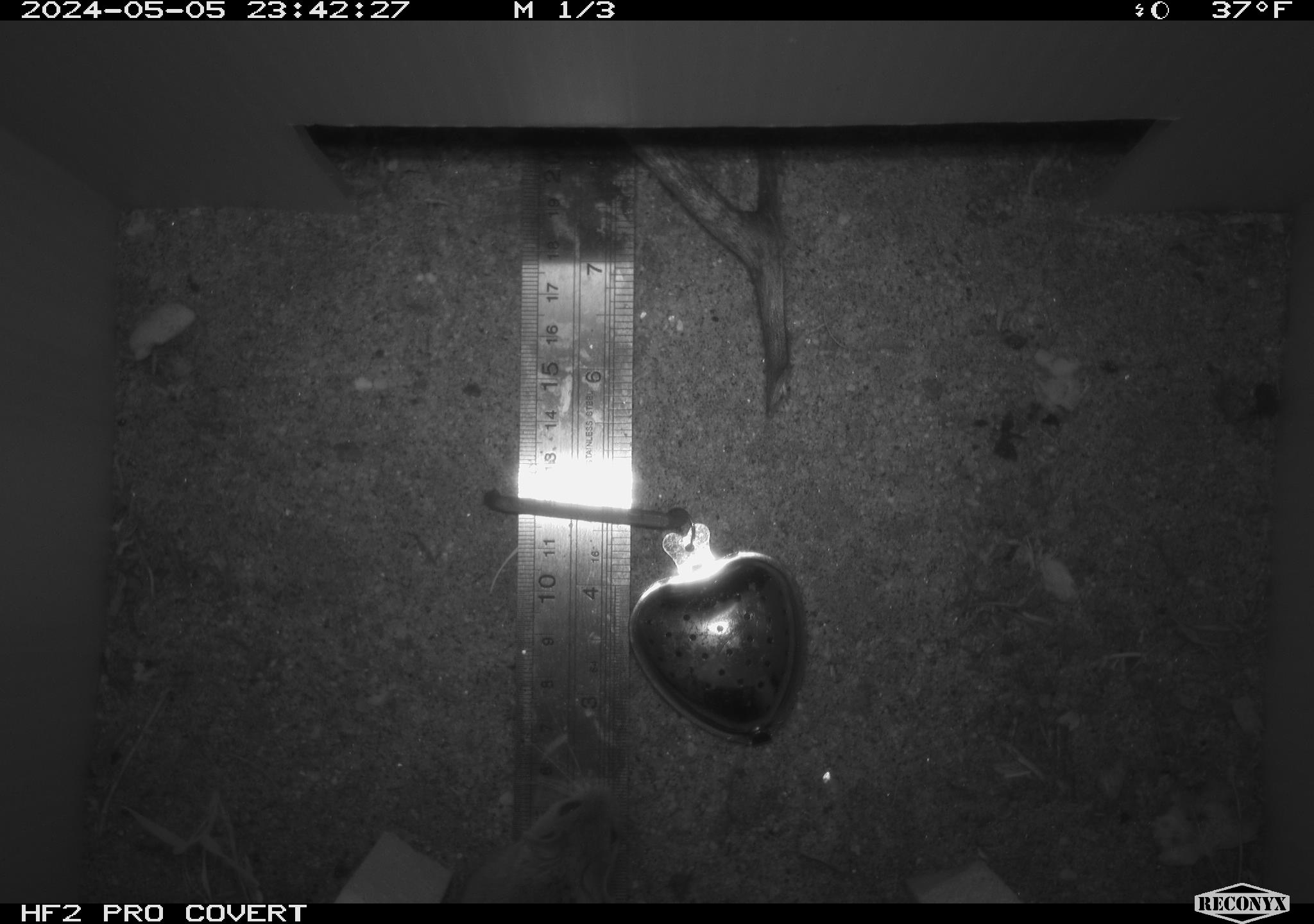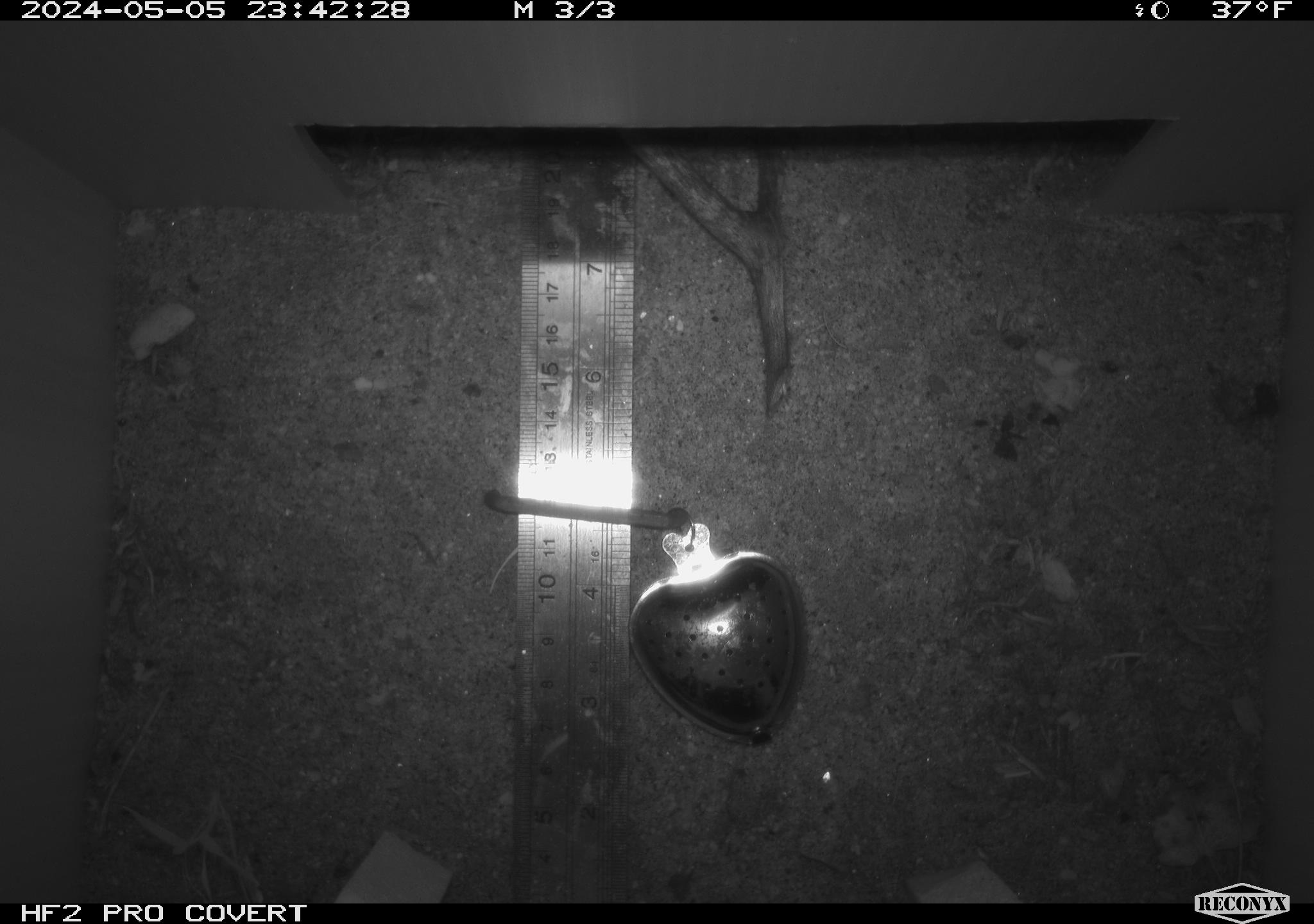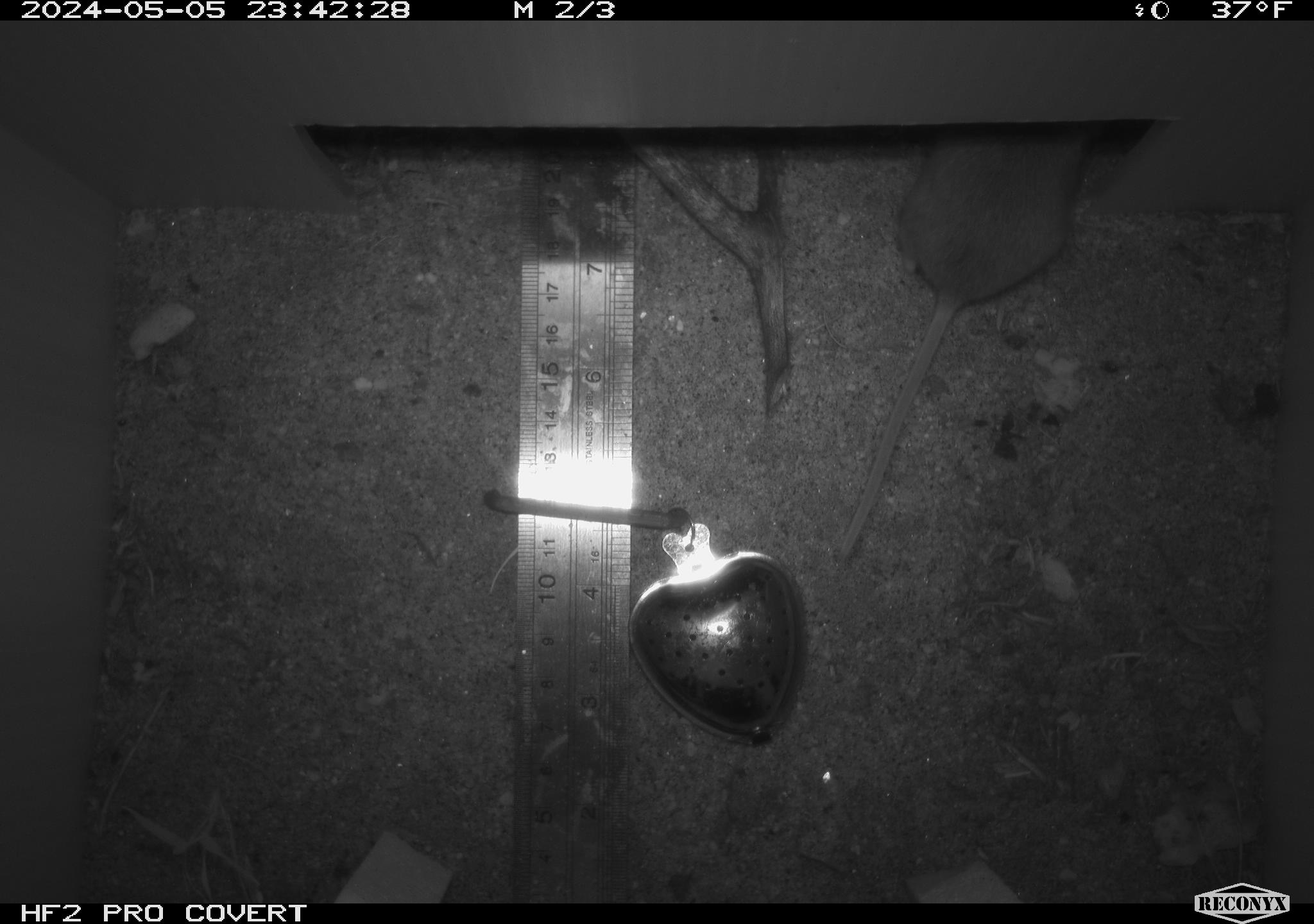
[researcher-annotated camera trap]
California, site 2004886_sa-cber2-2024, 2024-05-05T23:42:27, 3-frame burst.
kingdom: Animalia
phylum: Chordata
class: Mammalia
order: Rodentia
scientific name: Rodentia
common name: mouse species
Mouse species (Rodentia).